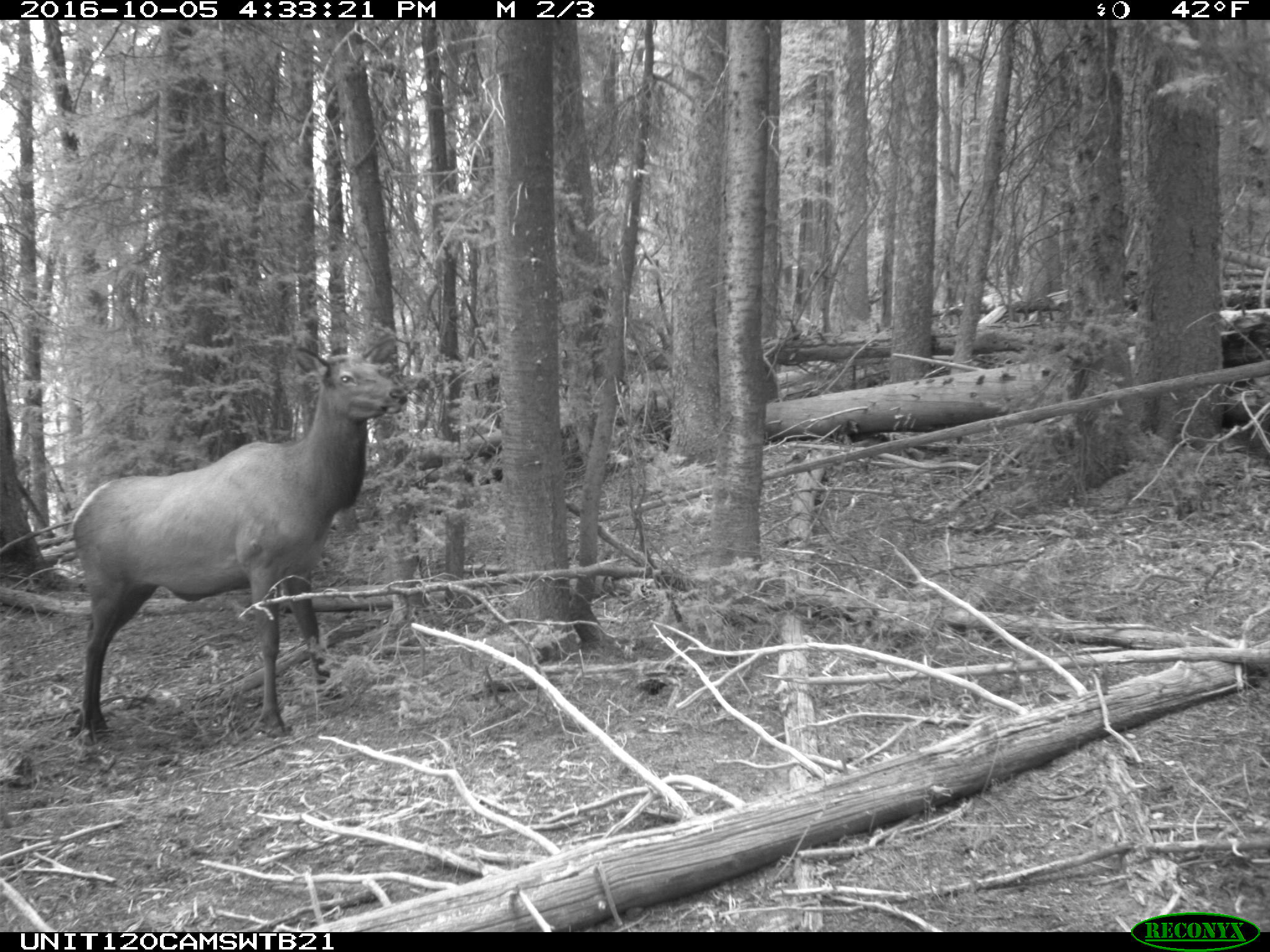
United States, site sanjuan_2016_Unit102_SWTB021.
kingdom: Animalia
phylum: Chordata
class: Mammalia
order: Artiodactyla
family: Cervidae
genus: Cervus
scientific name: Cervus elaphus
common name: red deer